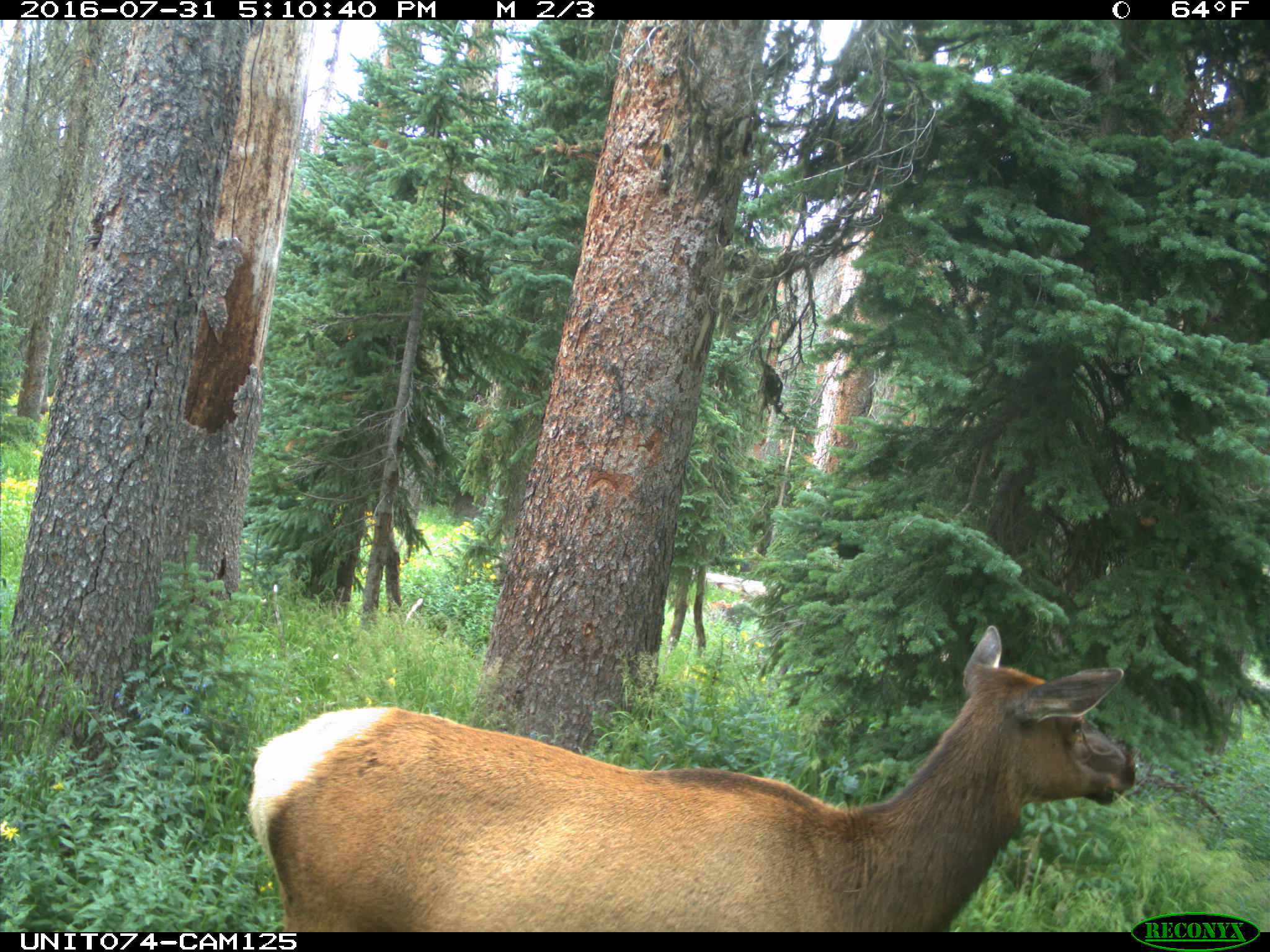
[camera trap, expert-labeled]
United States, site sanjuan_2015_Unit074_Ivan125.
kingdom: Animalia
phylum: Chordata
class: Mammalia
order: Artiodactyla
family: Cervidae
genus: Cervus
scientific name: Cervus elaphus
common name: red deer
Cervus elaphus (red deer).